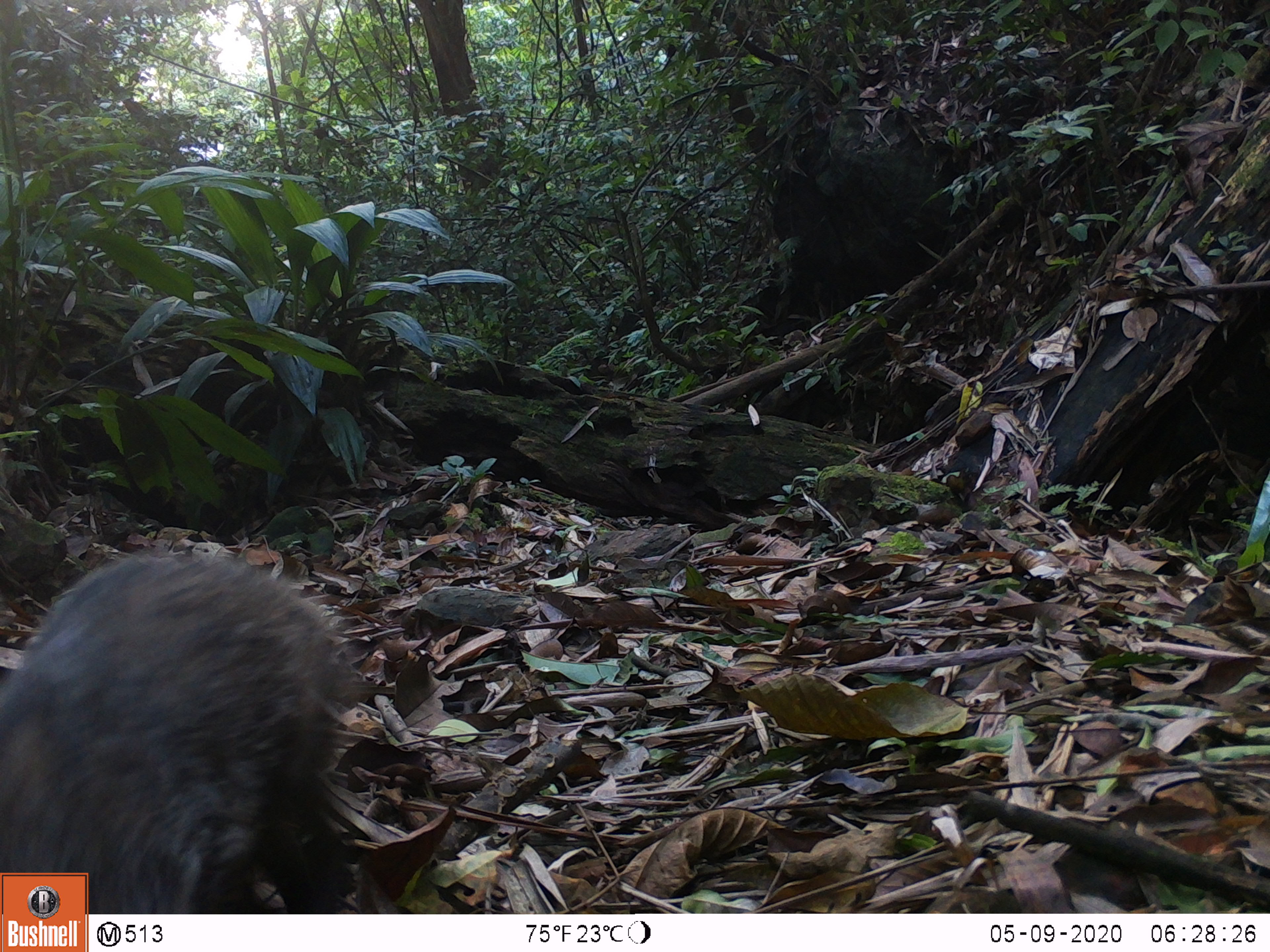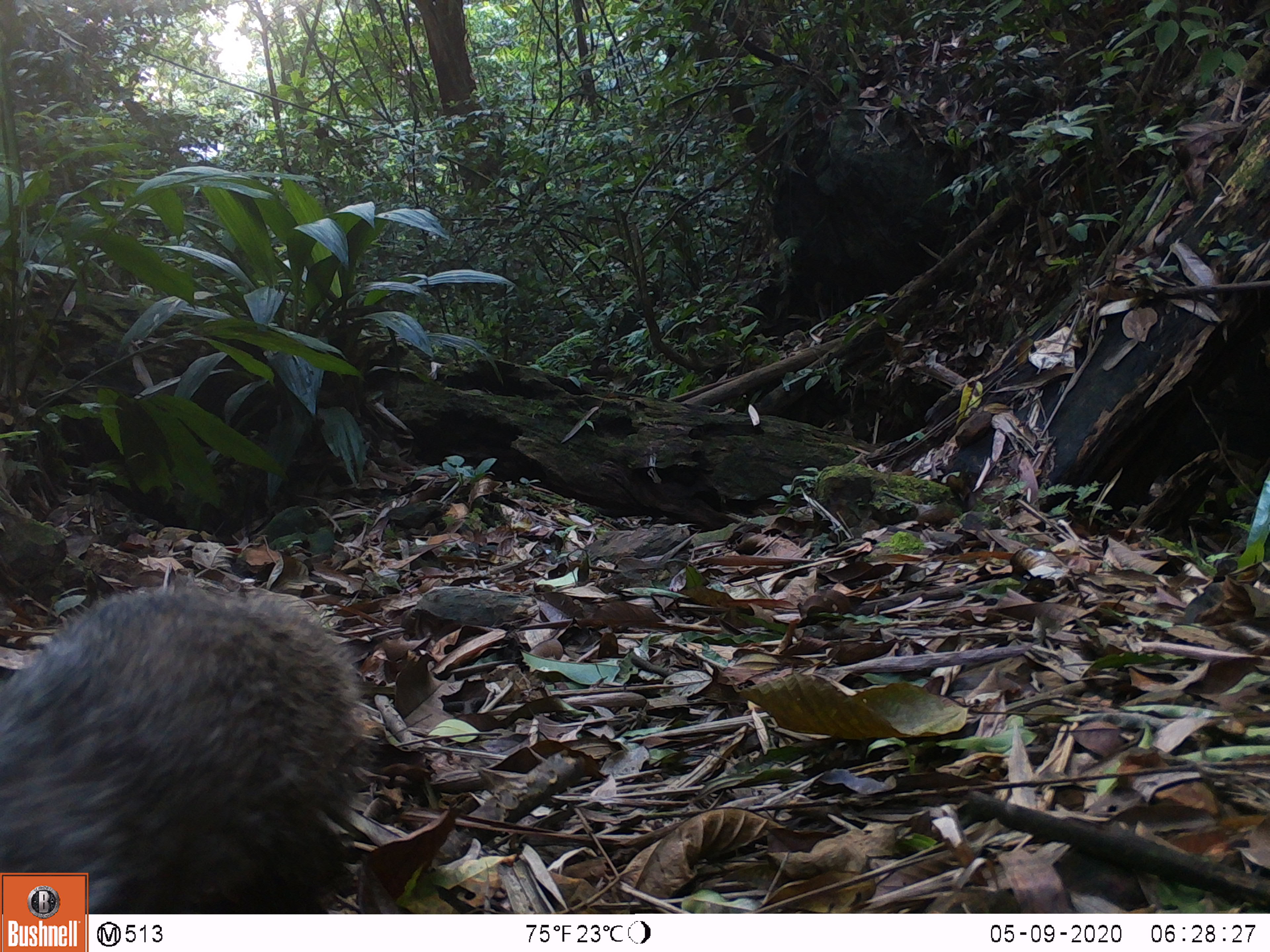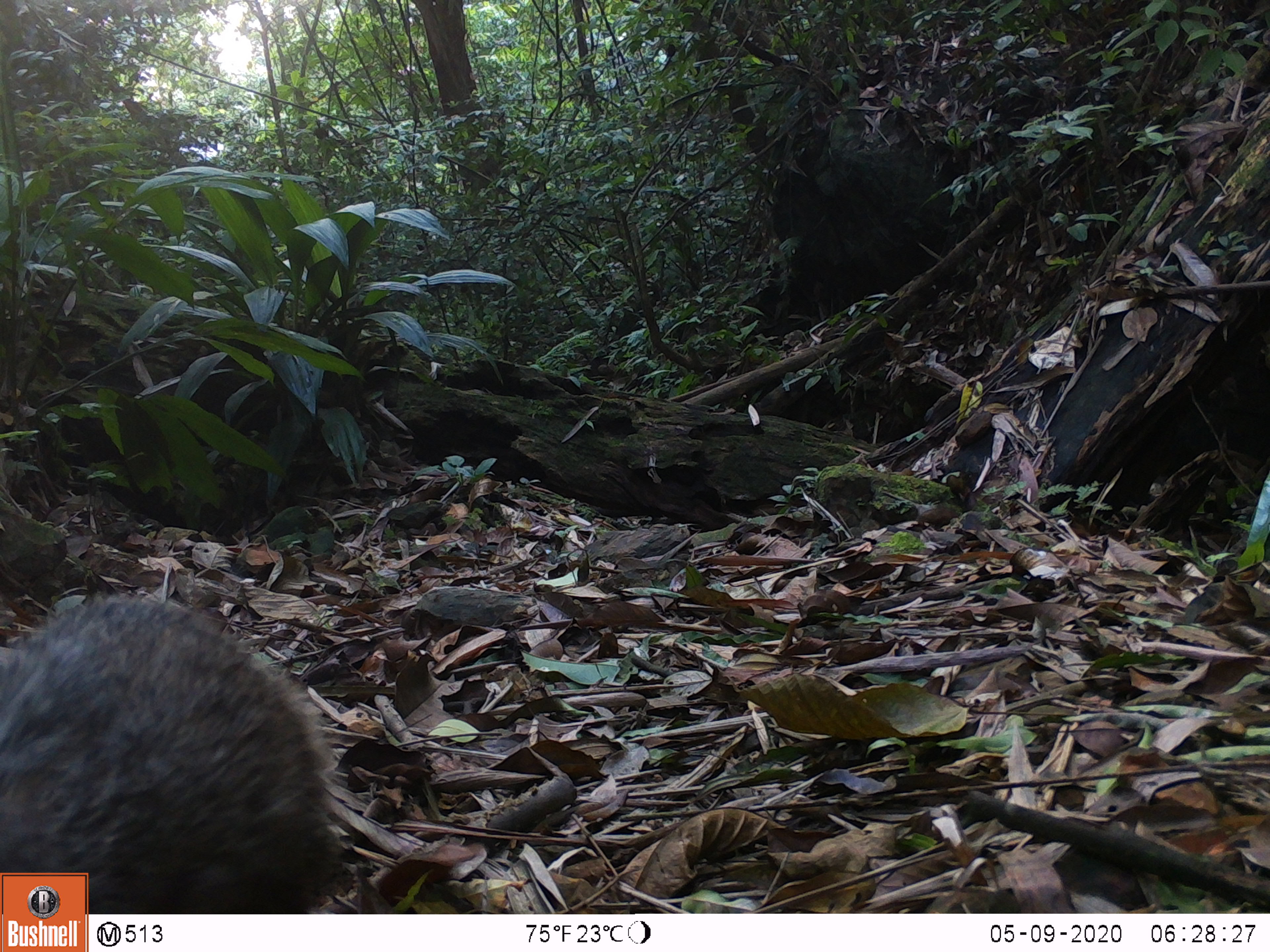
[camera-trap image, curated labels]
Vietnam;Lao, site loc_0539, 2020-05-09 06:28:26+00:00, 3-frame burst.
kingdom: Animalia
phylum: Chordata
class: Mammalia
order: Carnivora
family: Herpestidae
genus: Urva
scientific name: Urva urva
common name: crab-eating mongoose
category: crab eating mongoose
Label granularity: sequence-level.